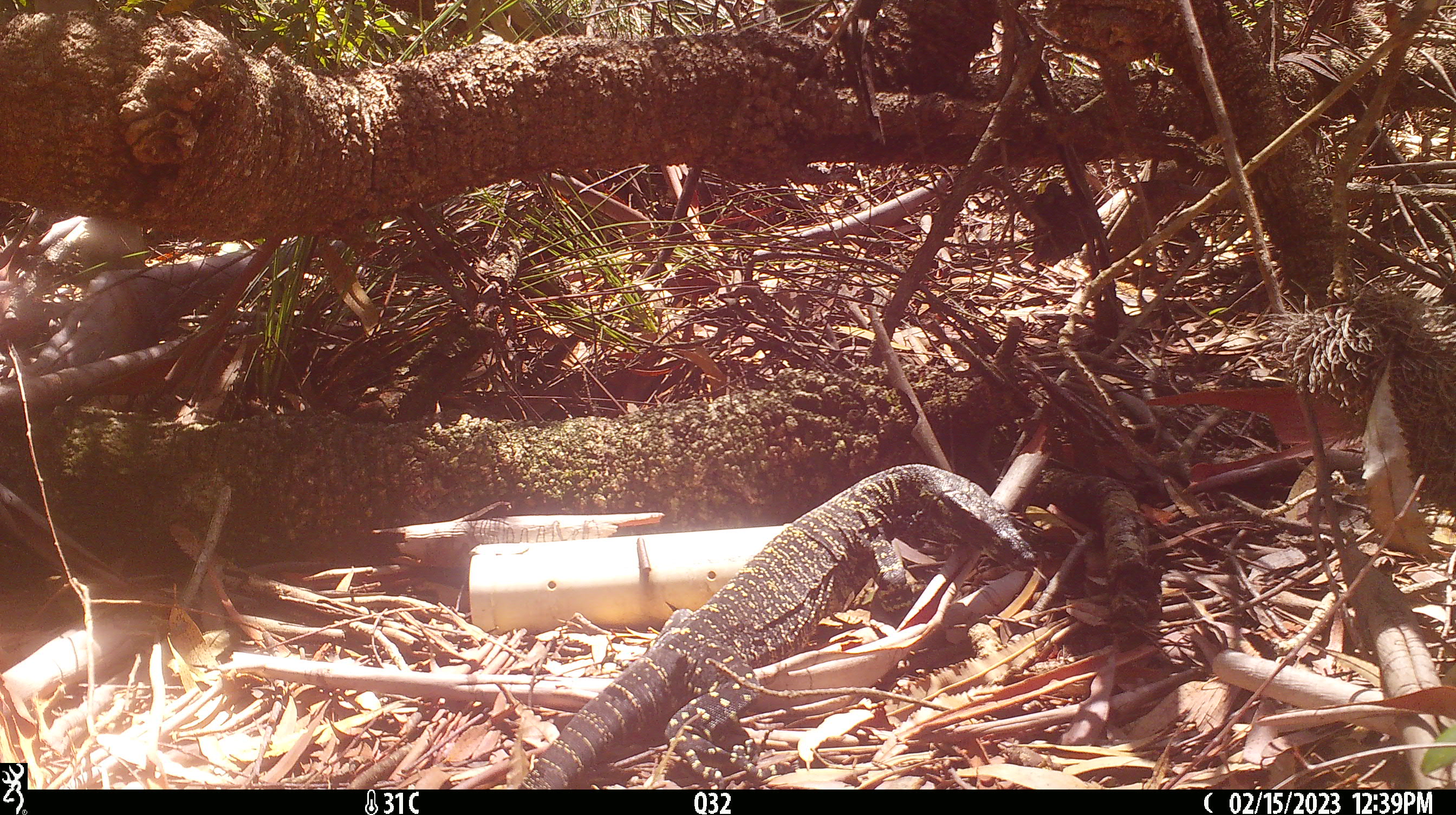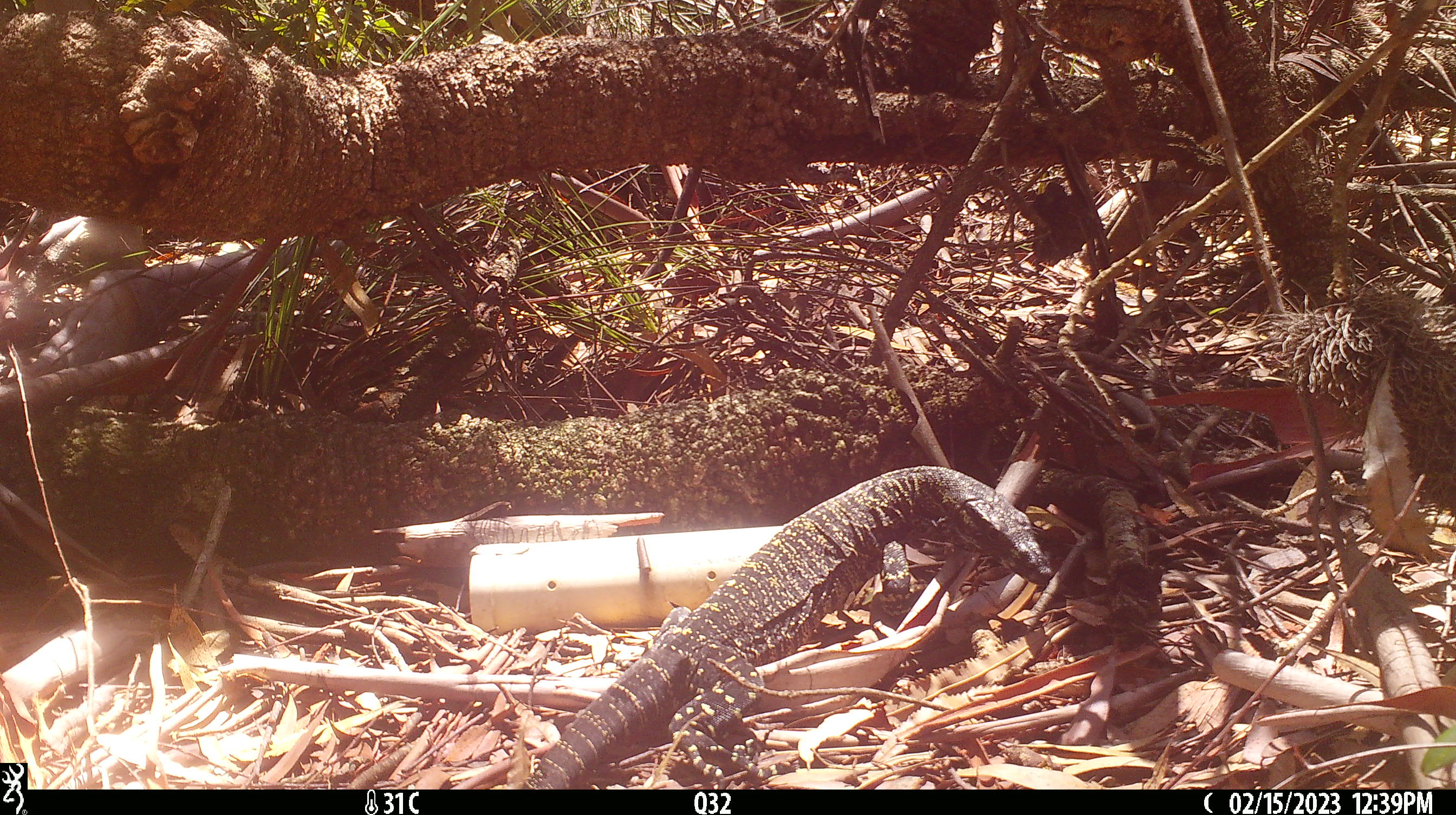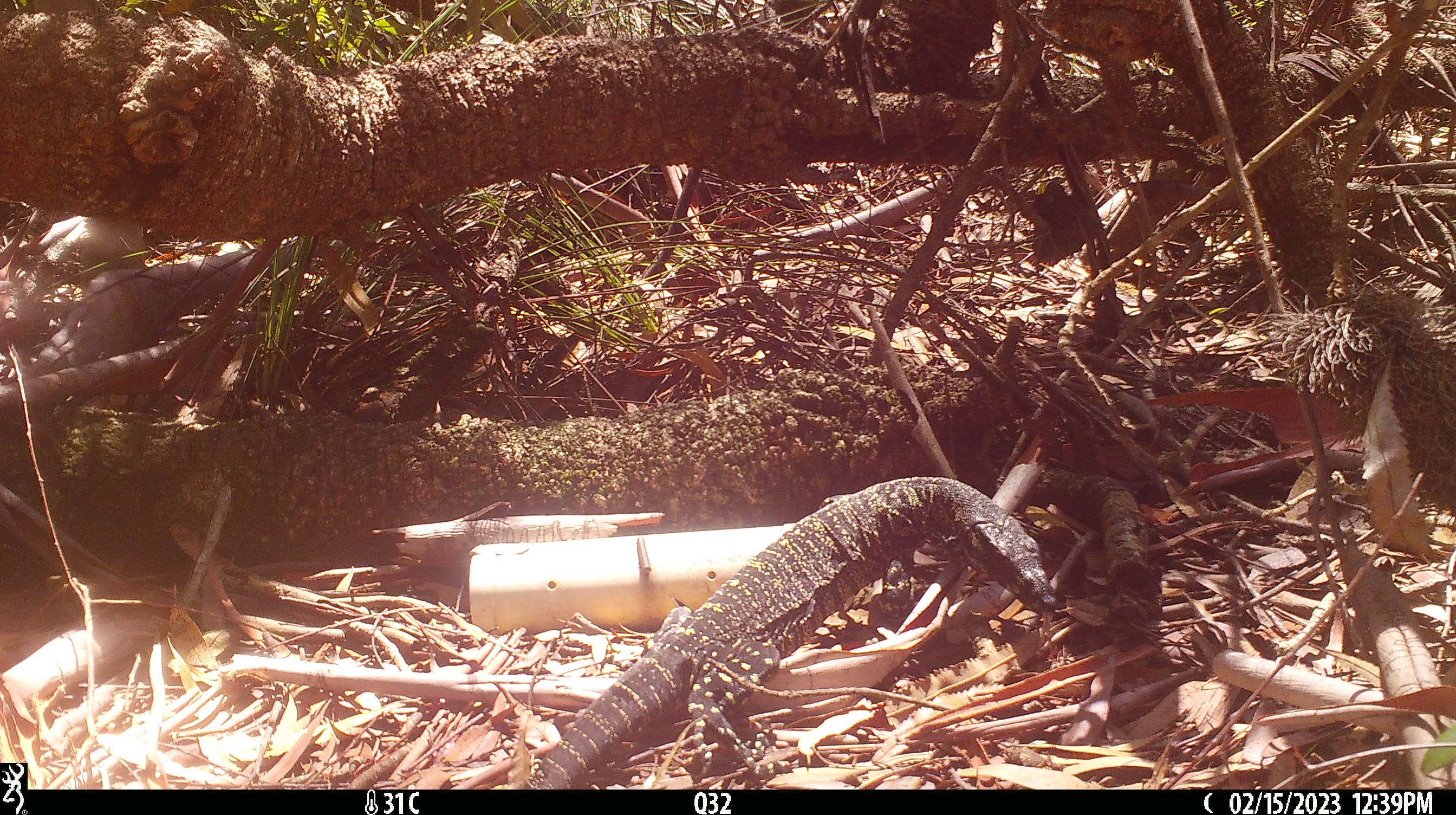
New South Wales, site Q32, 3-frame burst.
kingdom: Animalia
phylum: Chordata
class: Reptilia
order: Squamata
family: Varanidae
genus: Varanus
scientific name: Varanus varius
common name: lace monitor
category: goanna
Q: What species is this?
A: Goanna (lace monitor) (Varanus varius).